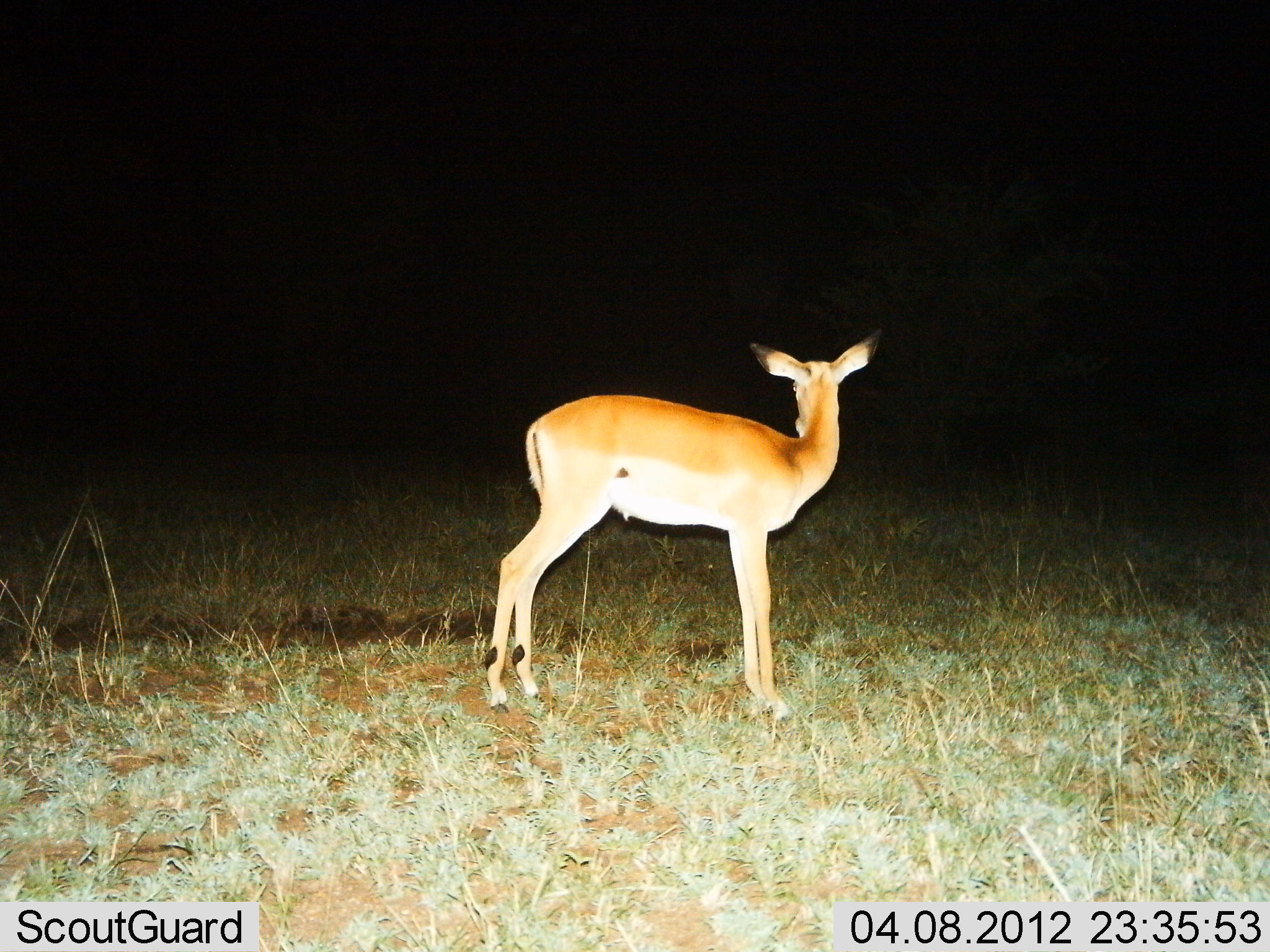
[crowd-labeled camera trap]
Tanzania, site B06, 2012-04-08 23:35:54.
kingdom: Animalia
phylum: Chordata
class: Mammalia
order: Artiodactyla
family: Bovidae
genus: Aepyceros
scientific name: Aepyceros melampus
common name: impala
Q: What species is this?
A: Impala (Aepyceros melampus).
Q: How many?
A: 1.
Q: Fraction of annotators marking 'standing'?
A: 100%.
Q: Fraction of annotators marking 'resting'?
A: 0%.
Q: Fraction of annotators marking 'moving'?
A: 0%.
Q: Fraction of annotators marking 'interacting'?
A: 0%.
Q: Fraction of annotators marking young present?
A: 0%.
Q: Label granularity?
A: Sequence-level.